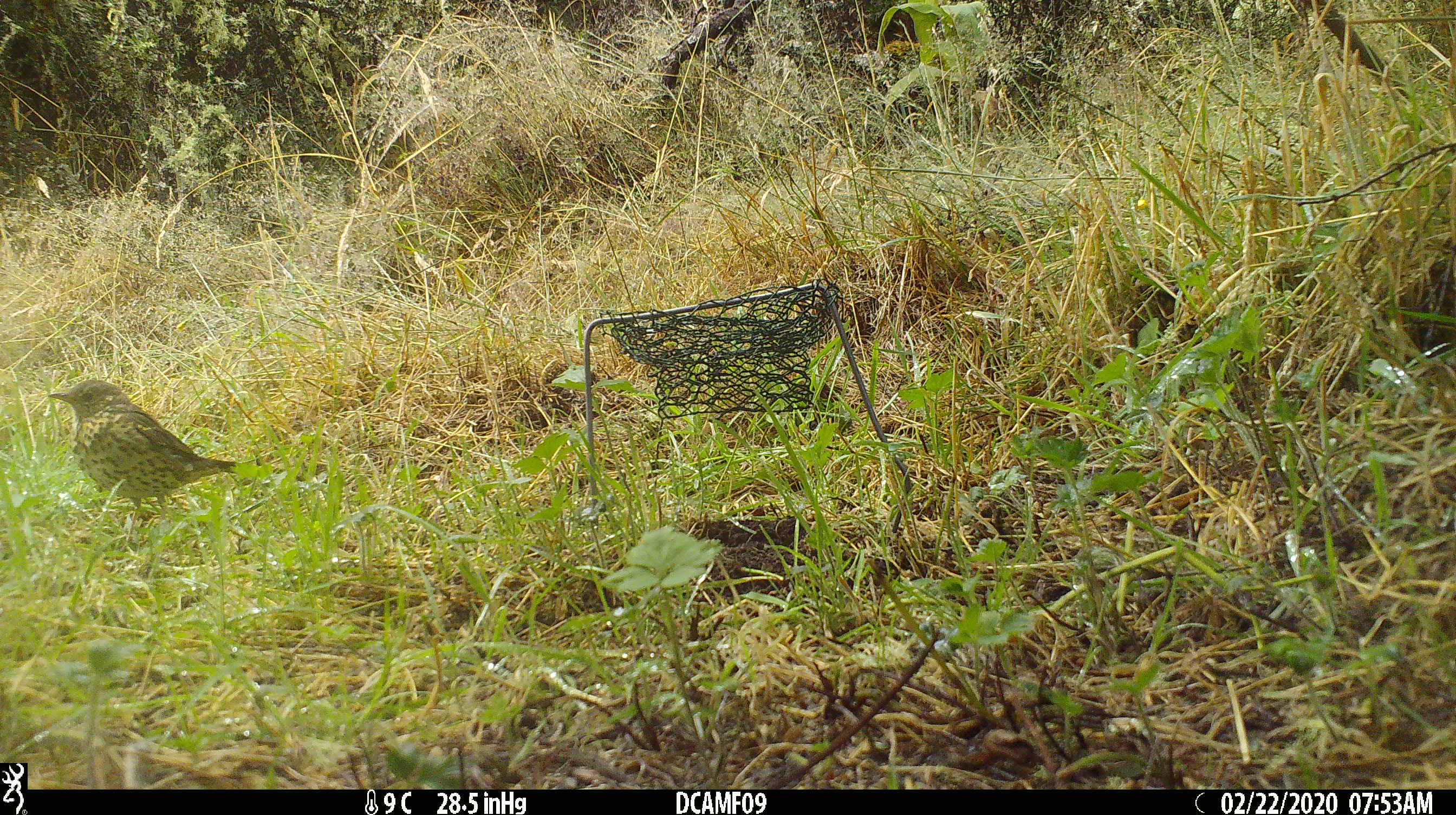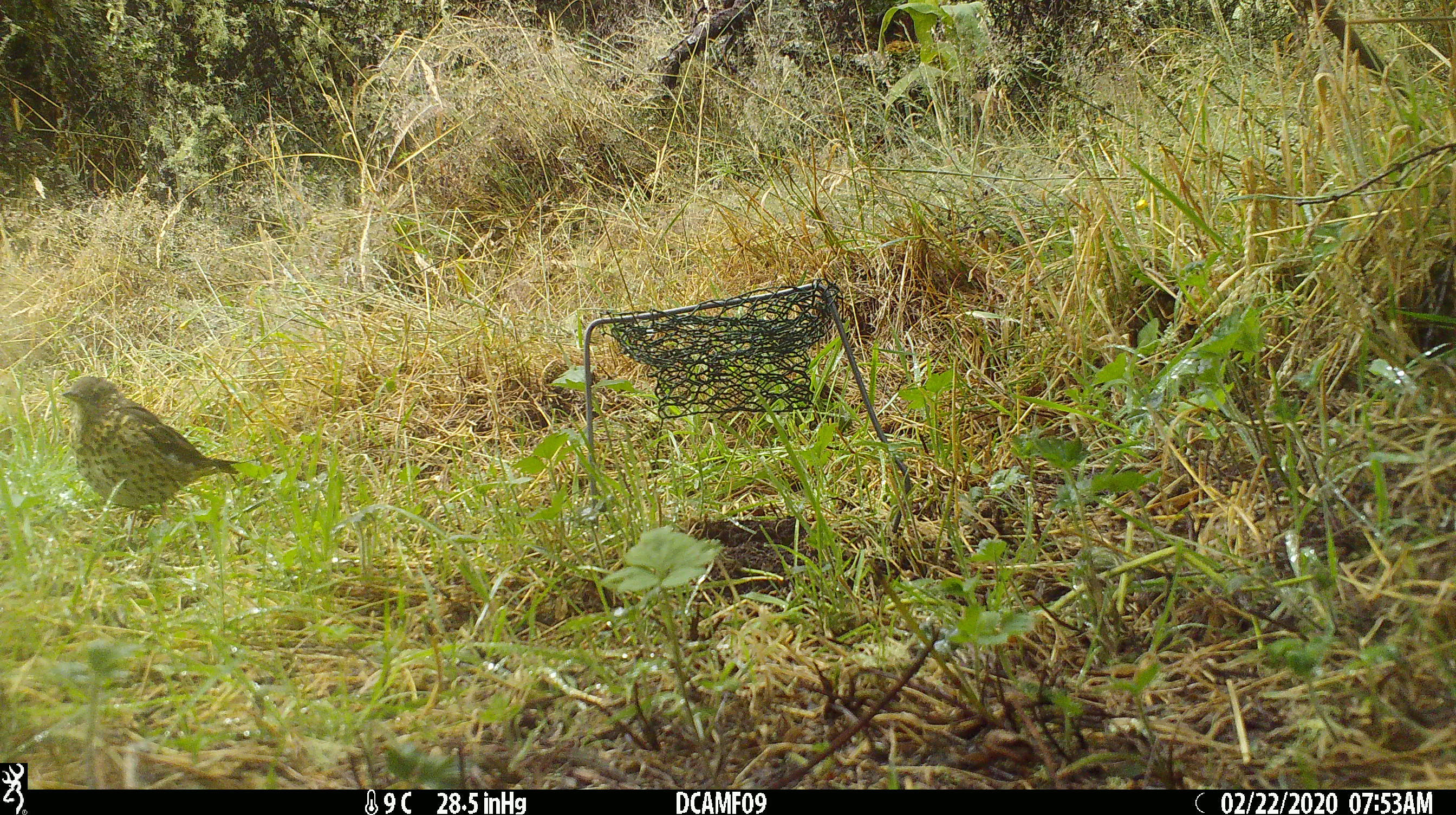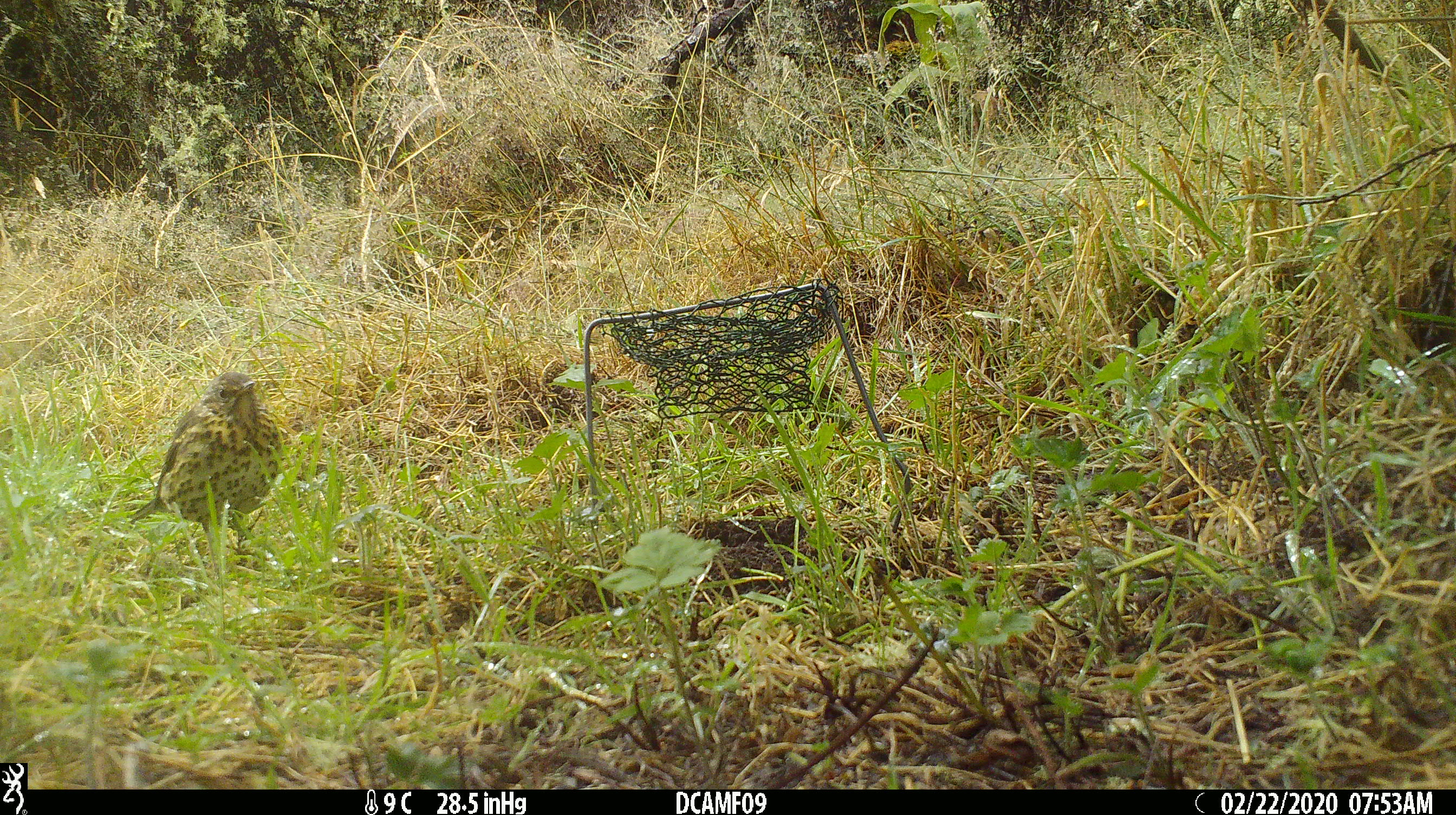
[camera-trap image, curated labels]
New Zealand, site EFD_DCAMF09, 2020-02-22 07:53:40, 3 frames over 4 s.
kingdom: Animalia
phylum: Chordata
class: Aves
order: Passeriformes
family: Turdidae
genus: Turdus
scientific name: Turdus philomelos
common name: song thrush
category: thrush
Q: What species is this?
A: Thrush (song thrush) (Turdus philomelos).